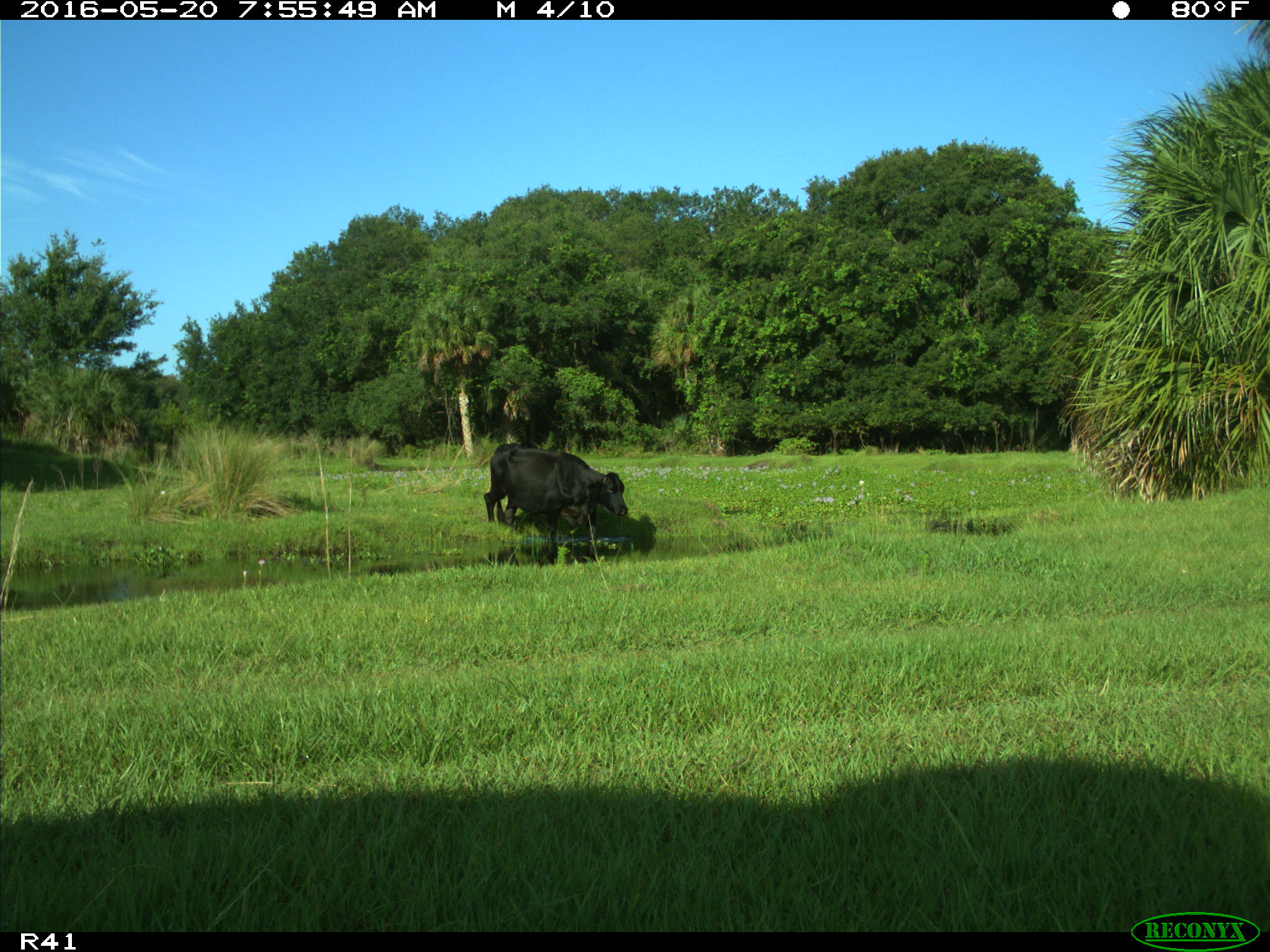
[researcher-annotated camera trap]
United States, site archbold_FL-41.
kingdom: Animalia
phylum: Chordata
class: Mammalia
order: Artiodactyla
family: Bovidae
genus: Bos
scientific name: Bos taurus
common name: domestic cow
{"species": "Bos taurus (domestic cow)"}